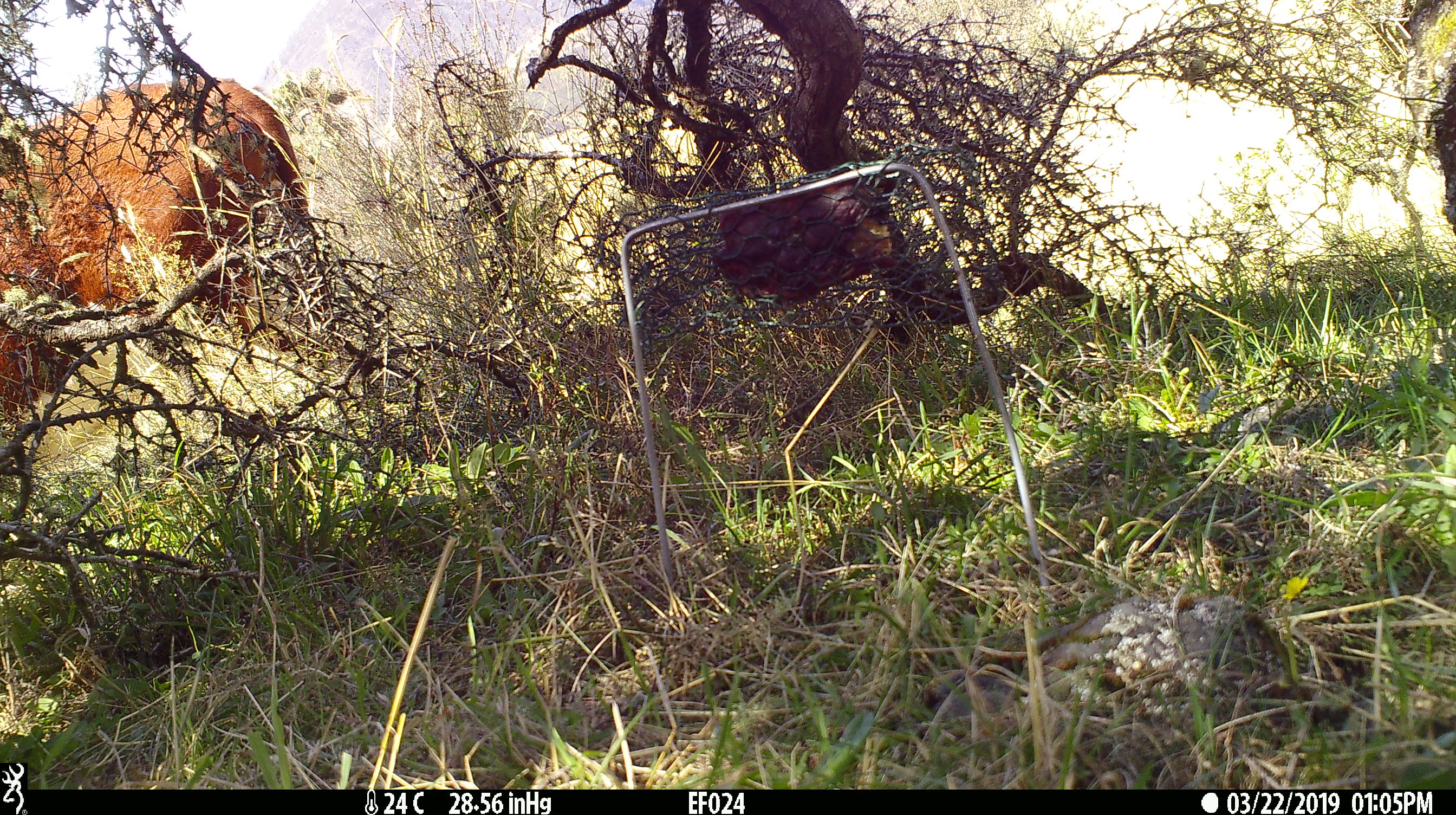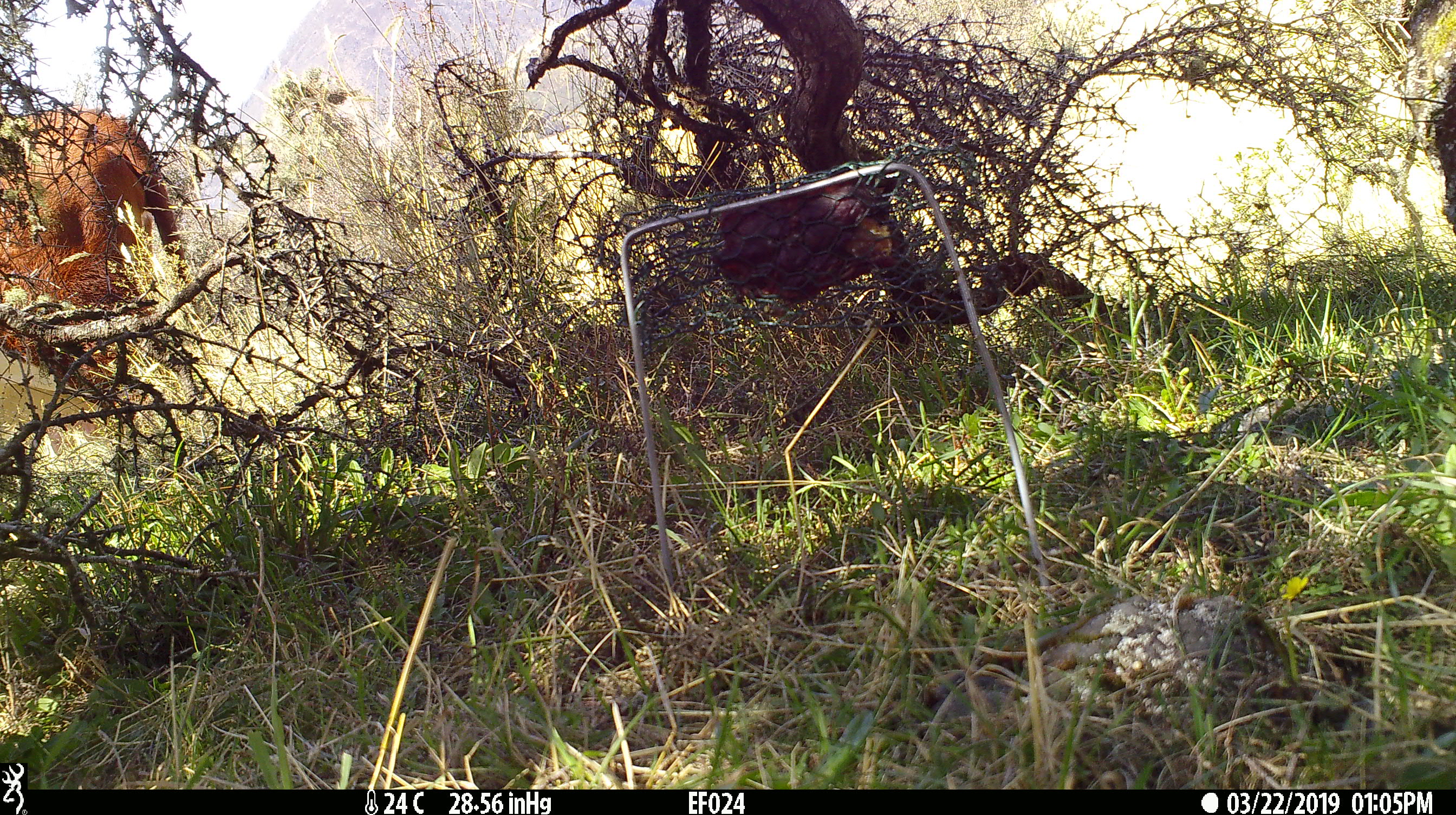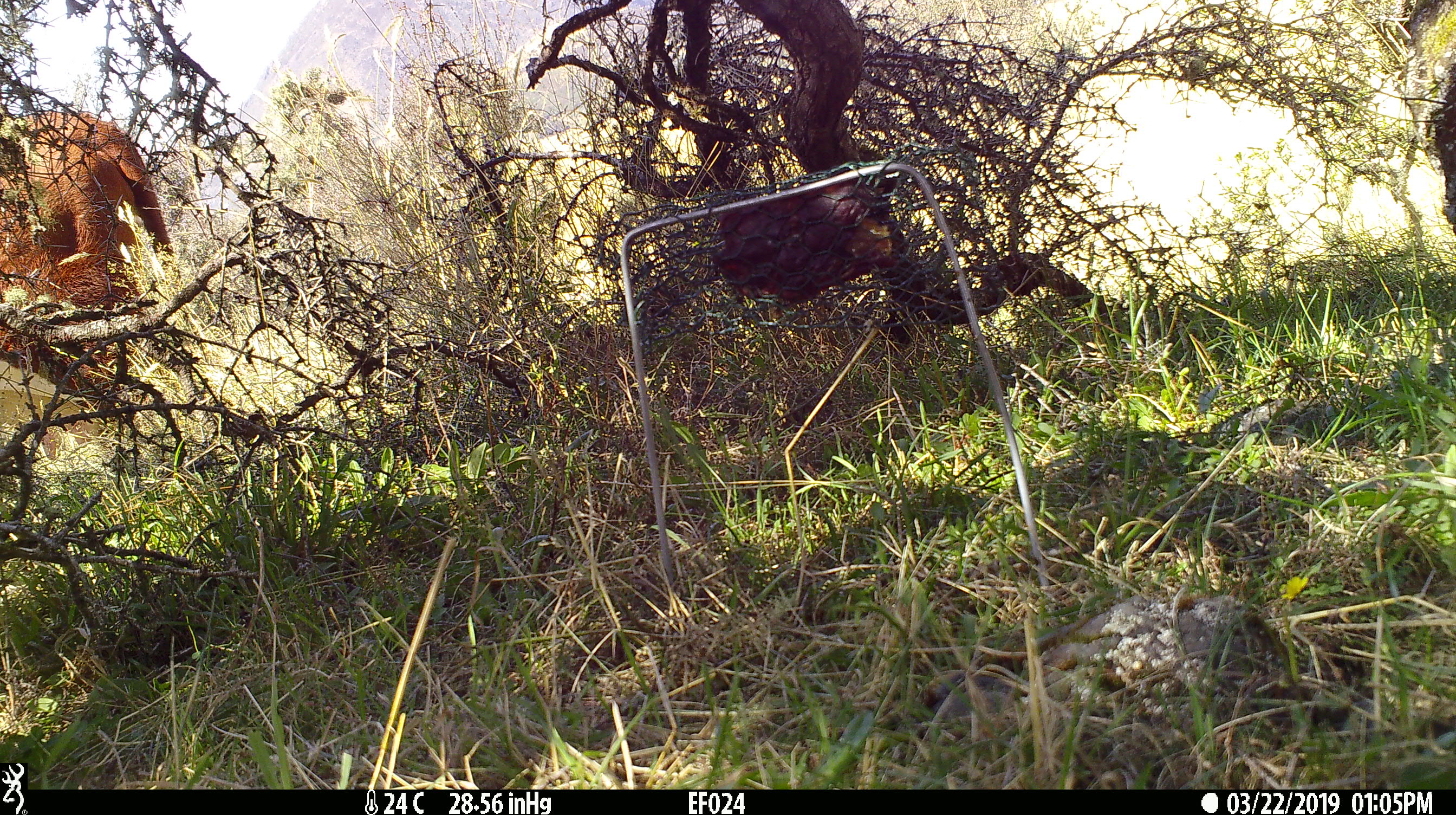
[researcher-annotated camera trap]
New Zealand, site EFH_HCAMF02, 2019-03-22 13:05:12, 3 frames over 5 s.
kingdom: Animalia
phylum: Chordata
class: Mammalia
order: Artiodactyla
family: Bovidae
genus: Bos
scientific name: Bos taurus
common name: domestic cow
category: cow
Cow (domestic cow) (Bos taurus).